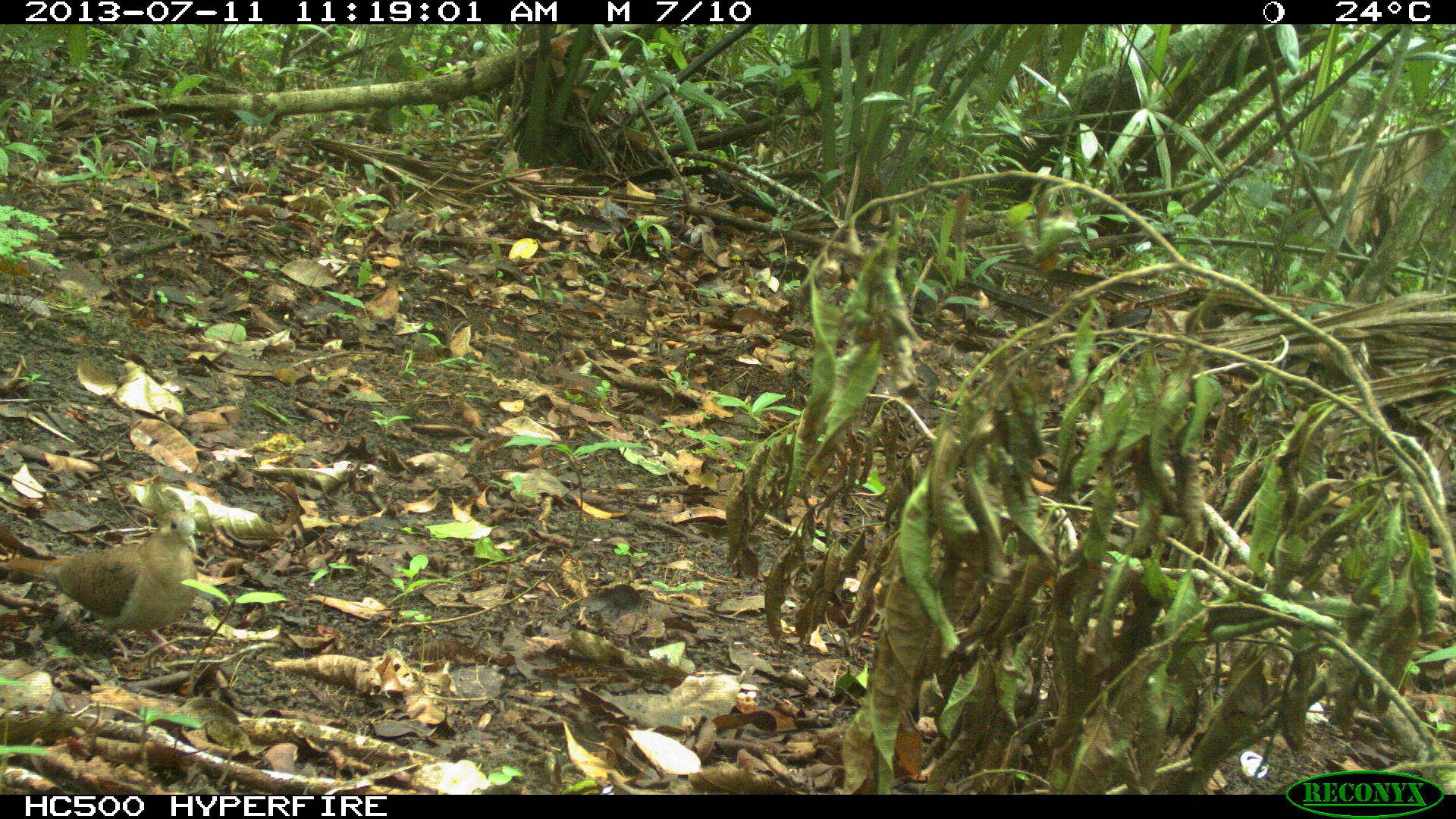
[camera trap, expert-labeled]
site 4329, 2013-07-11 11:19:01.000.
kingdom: Animalia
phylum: Chordata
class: Aves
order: Columbiformes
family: Columbidae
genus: Claravis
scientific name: Claravis pretiosa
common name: blue ground-dove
Claravis pretiosa (blue ground-dove), count 1.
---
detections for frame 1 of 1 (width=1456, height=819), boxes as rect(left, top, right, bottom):
claravis pretiosa: rect(1, 509, 199, 662)